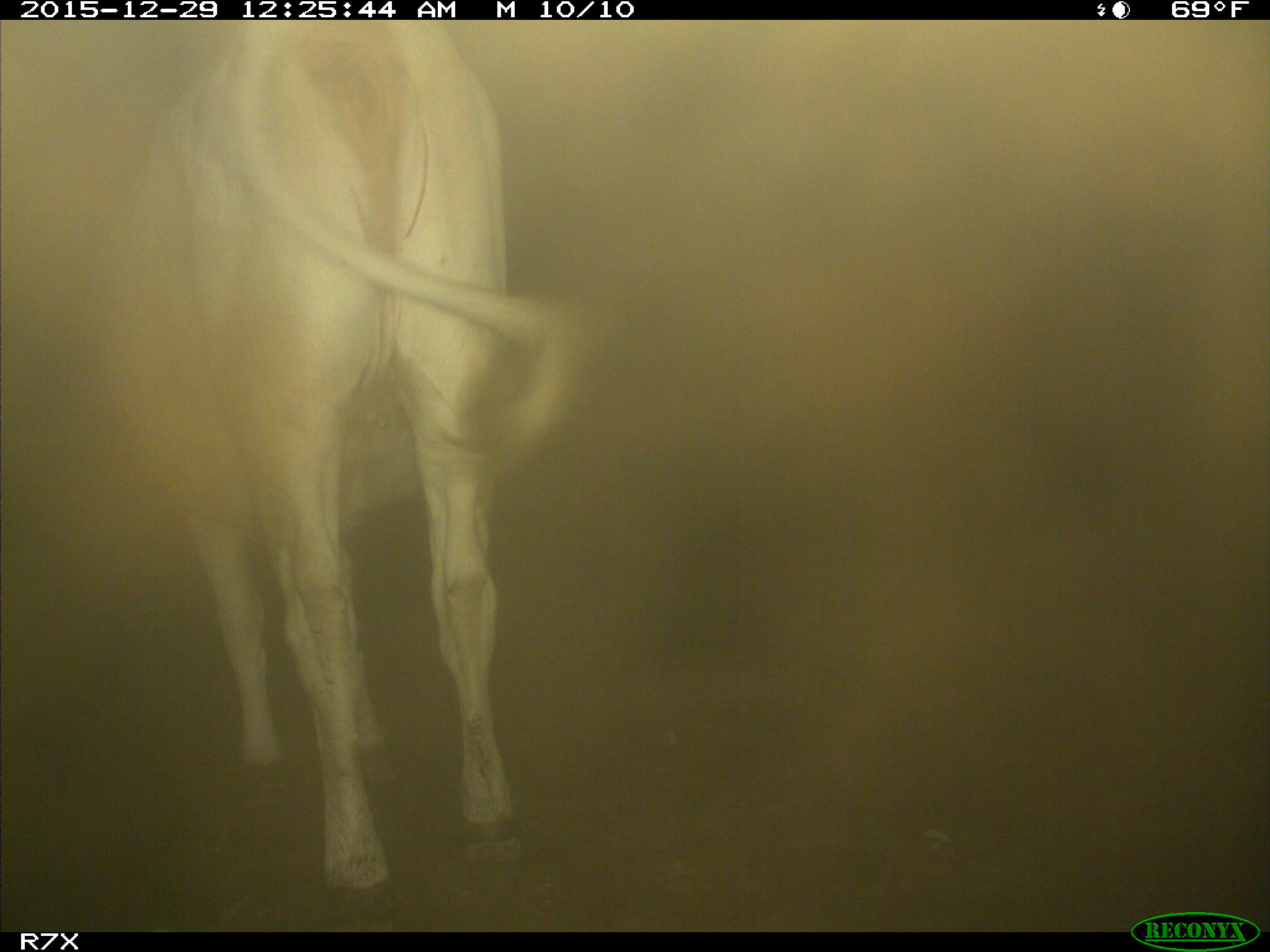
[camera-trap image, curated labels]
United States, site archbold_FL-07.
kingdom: Animalia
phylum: Chordata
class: Mammalia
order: Artiodactyla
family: Bovidae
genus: Bos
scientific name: Bos taurus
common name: domestic cow